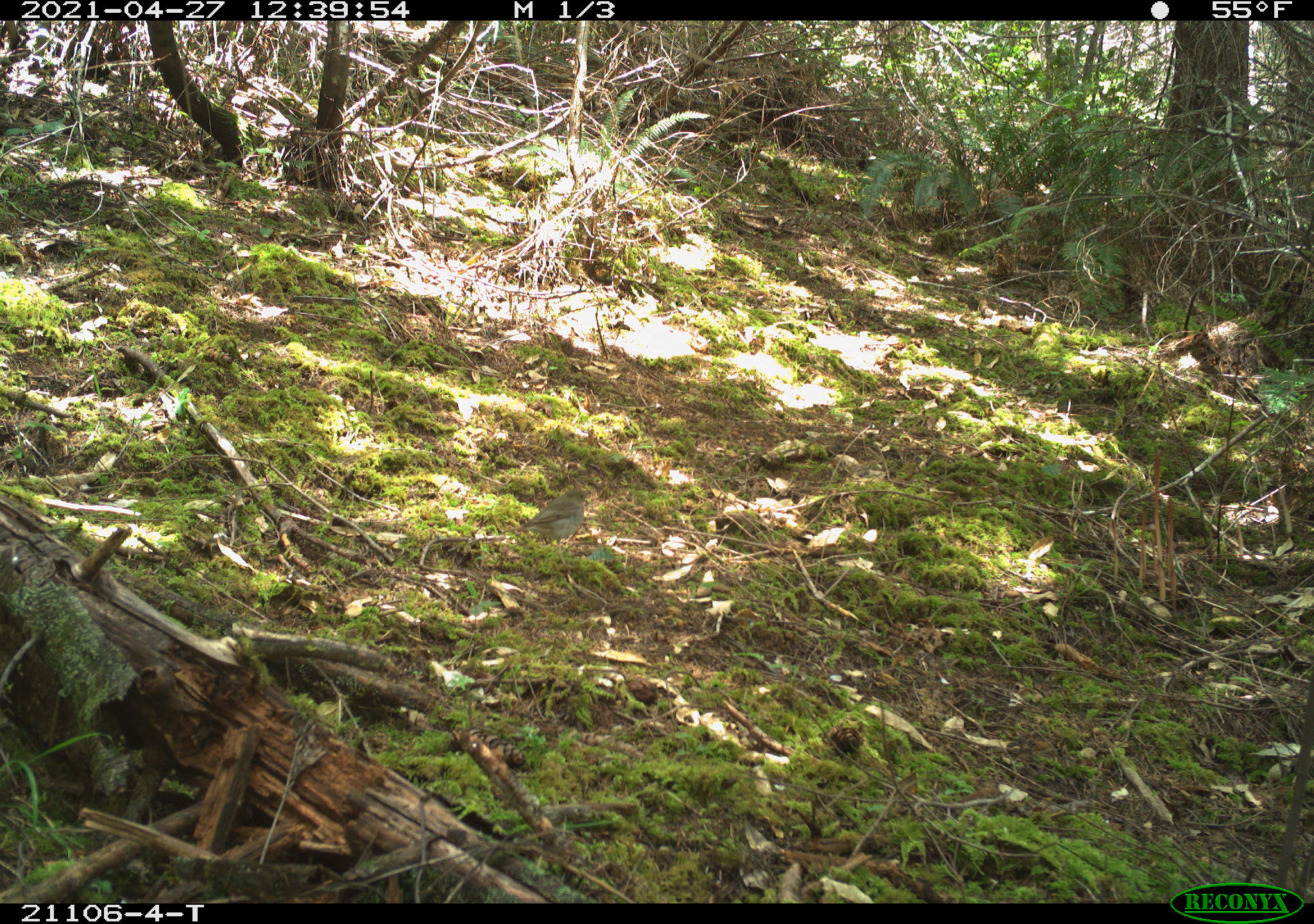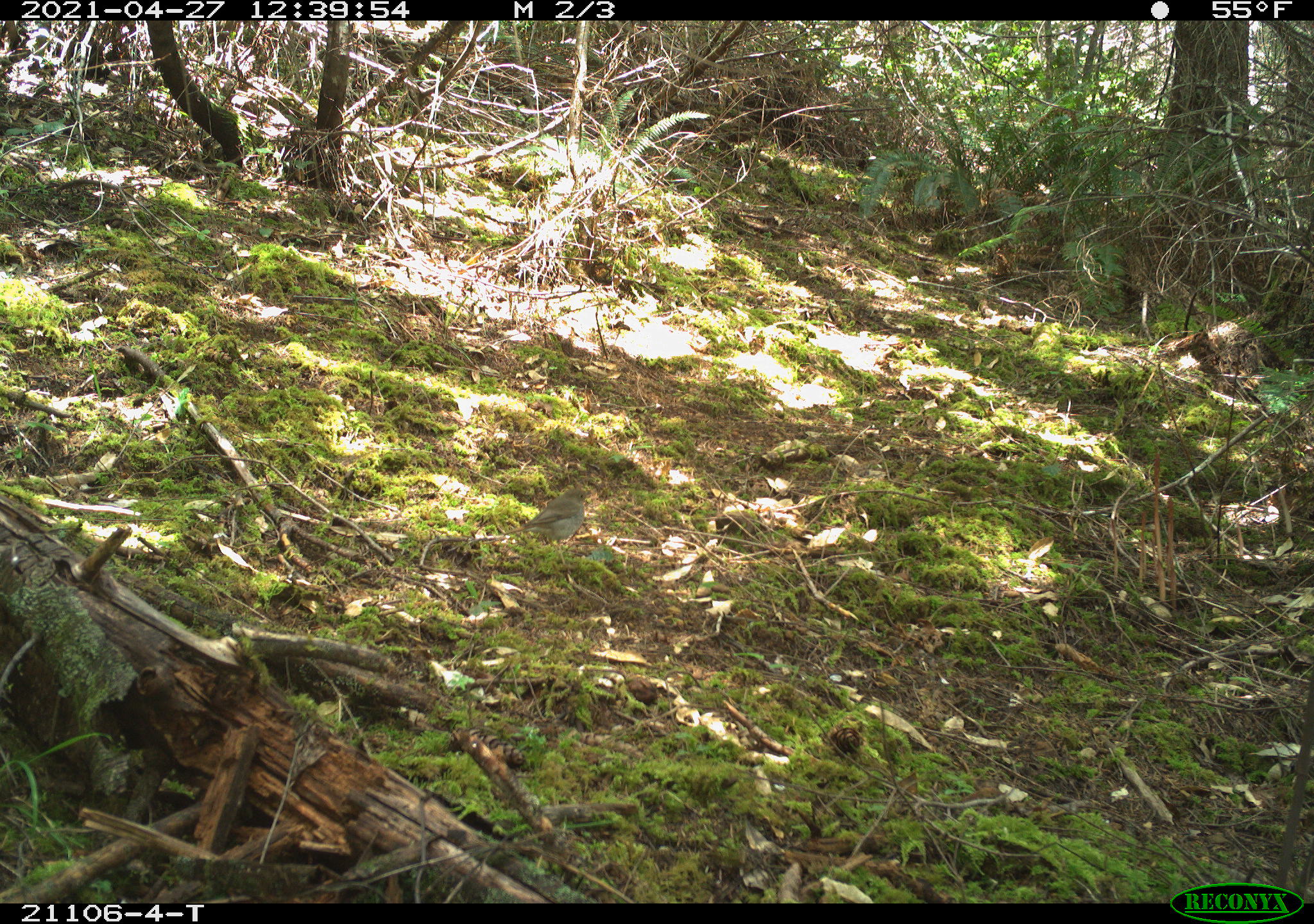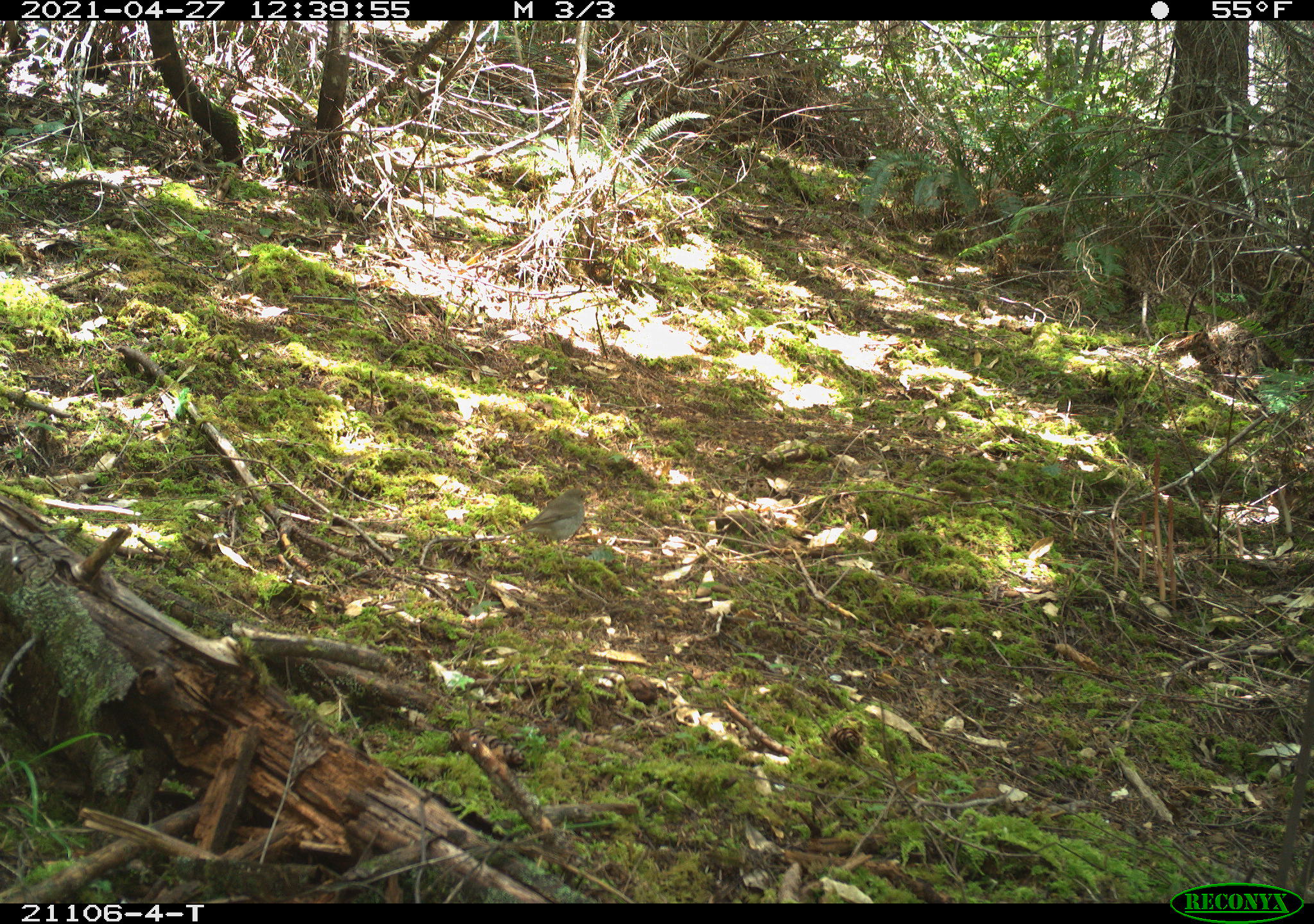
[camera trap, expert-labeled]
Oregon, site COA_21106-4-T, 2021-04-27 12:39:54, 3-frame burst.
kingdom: Animalia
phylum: Chordata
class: Aves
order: Passeriformes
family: Turdidae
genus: Catharus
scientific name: Catharus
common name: brown thrushes and nightingale-thrushes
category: catharus species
Catharus species (brown thrushes and nightingale-thrushes) (Catharus).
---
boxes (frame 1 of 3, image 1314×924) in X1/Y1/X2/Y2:
catharus species: 498/468/615/573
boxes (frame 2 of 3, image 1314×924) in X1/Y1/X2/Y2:
catharus species: 495/460/610/581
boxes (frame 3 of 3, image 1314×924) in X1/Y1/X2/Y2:
catharus species: 488/466/605/571